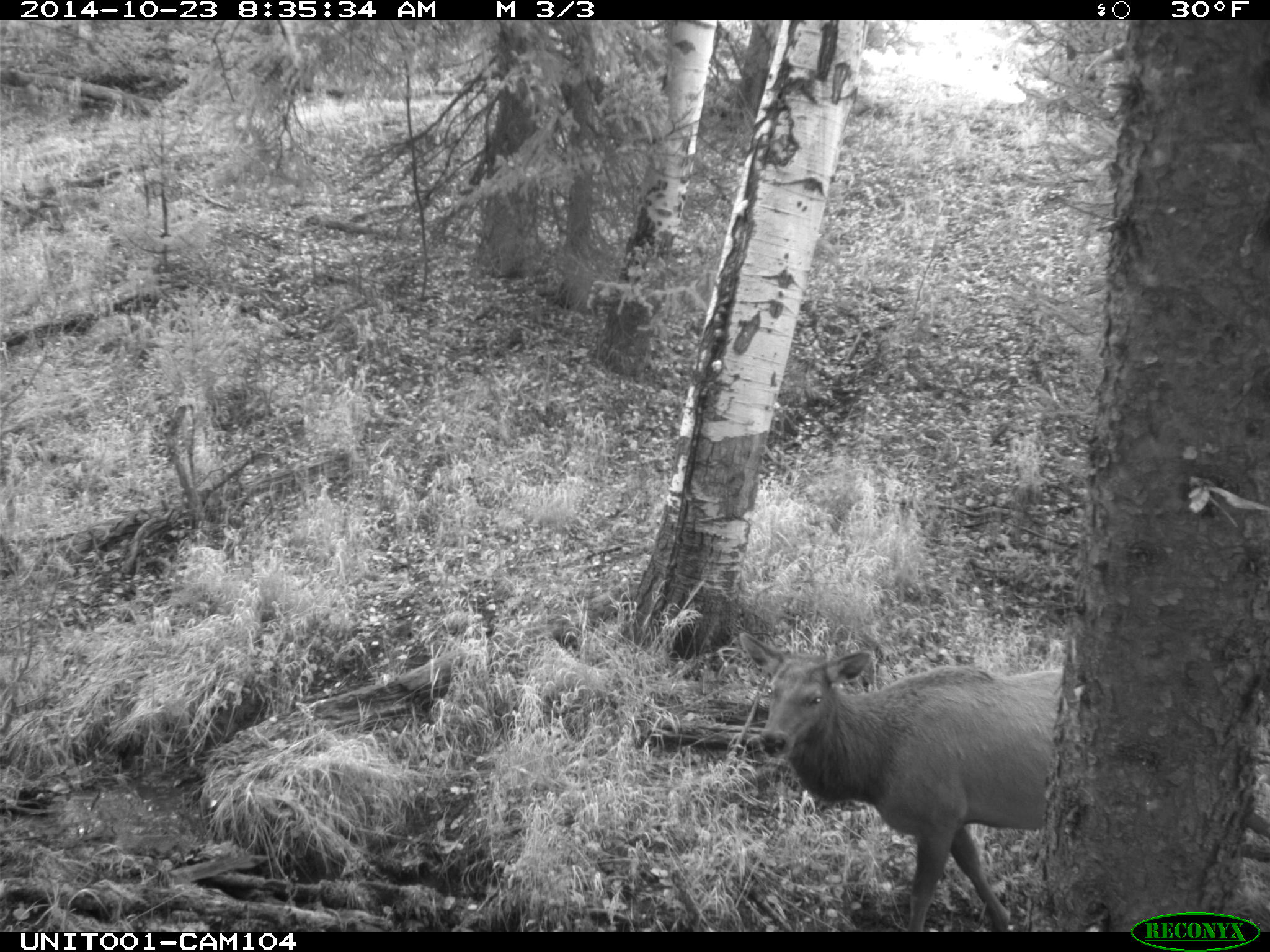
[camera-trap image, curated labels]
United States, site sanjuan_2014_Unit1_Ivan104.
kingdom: Animalia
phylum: Chordata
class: Mammalia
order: Artiodactyla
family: Cervidae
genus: Cervus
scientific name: Cervus elaphus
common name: red deer